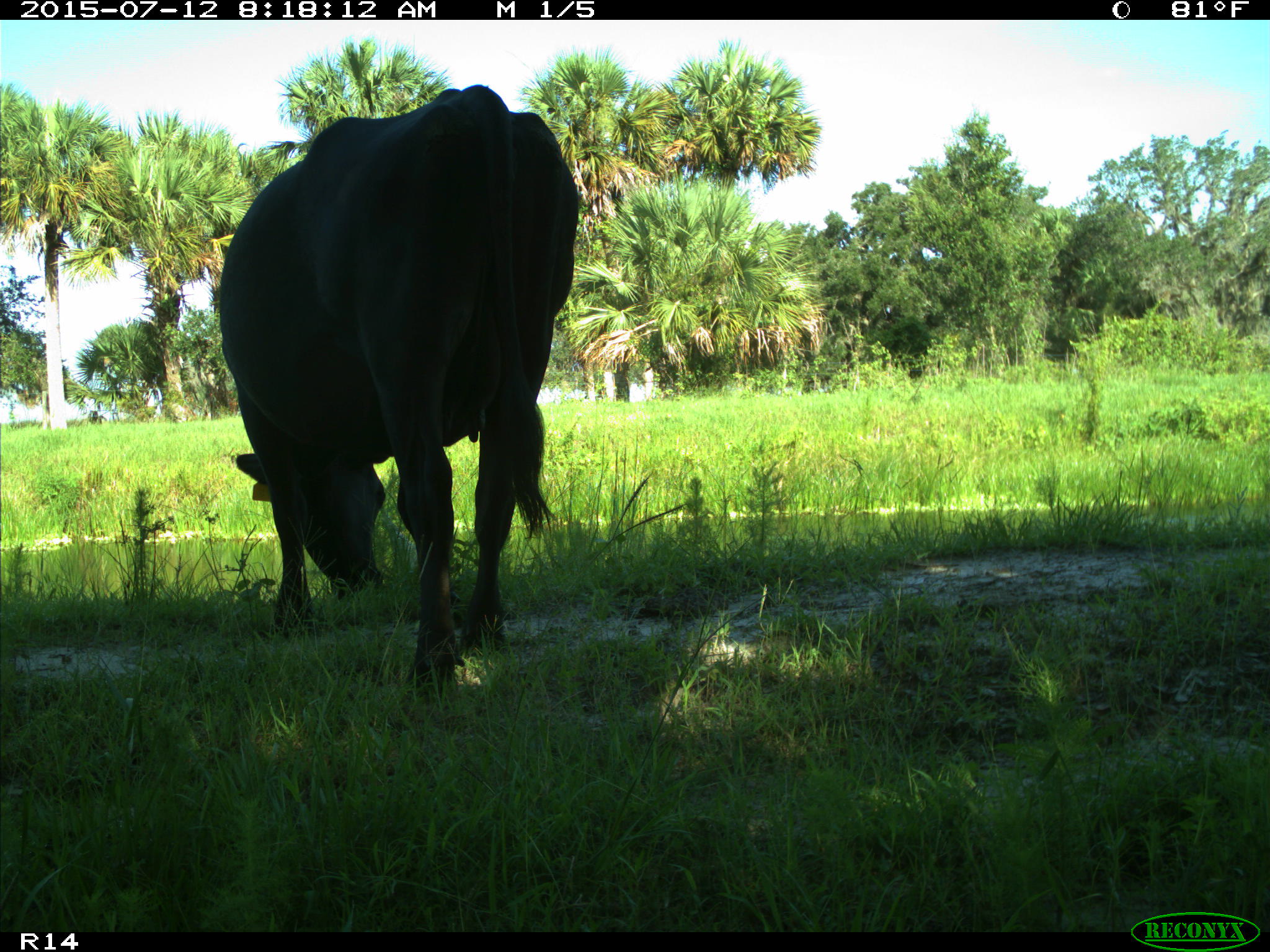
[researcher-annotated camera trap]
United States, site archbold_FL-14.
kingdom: Animalia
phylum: Chordata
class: Mammalia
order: Artiodactyla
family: Bovidae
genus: Bos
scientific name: Bos taurus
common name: domestic cow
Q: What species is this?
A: Bos taurus (domestic cow).